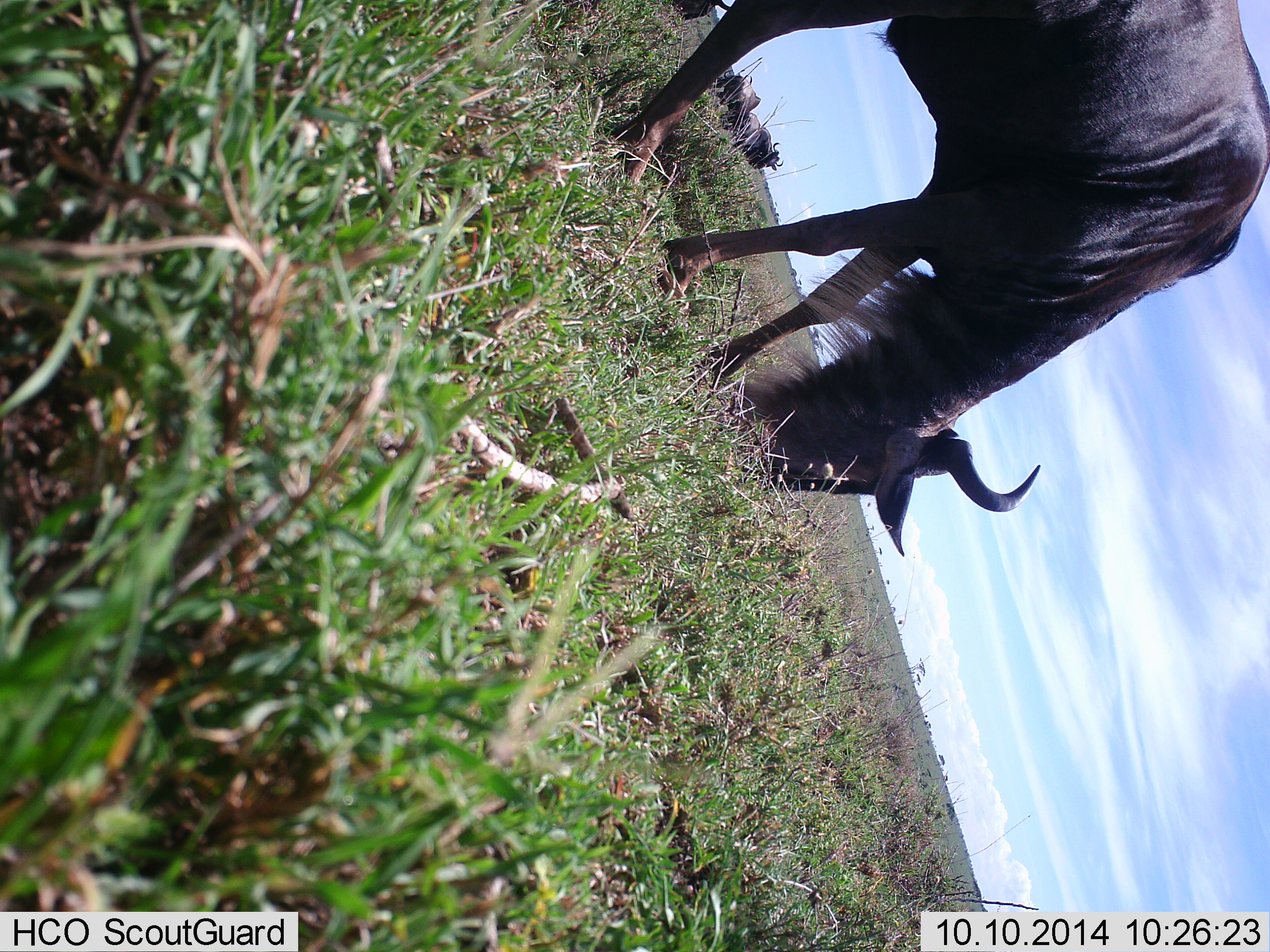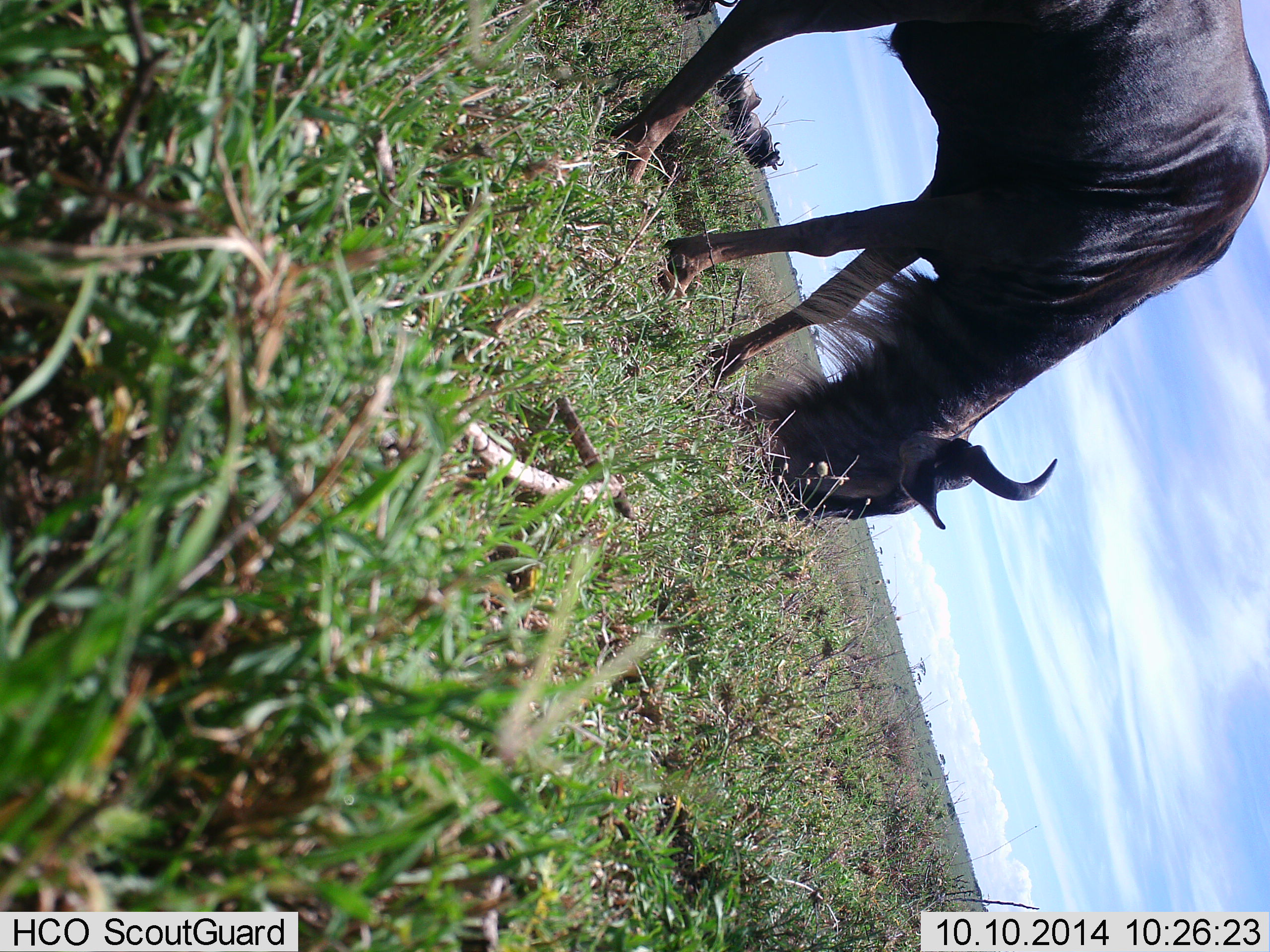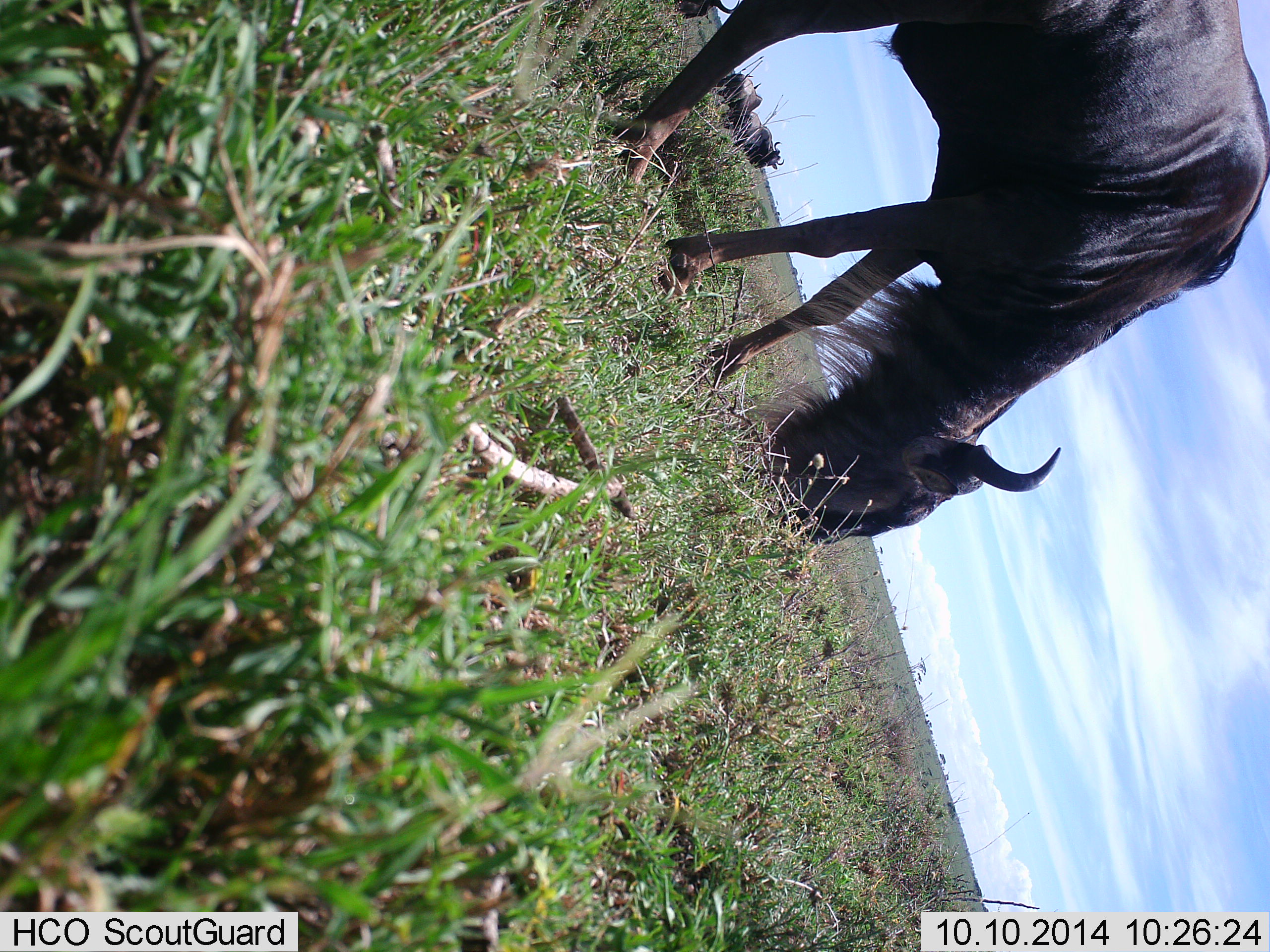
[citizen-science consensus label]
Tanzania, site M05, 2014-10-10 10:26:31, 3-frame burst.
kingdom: Animalia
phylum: Chordata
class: Mammalia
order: Artiodactyla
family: Bovidae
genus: Connochaetes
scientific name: Connochaetes taurinus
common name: blue wildebeest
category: wildebeest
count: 3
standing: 50%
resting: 0%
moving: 0%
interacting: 0%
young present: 0%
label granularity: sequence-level